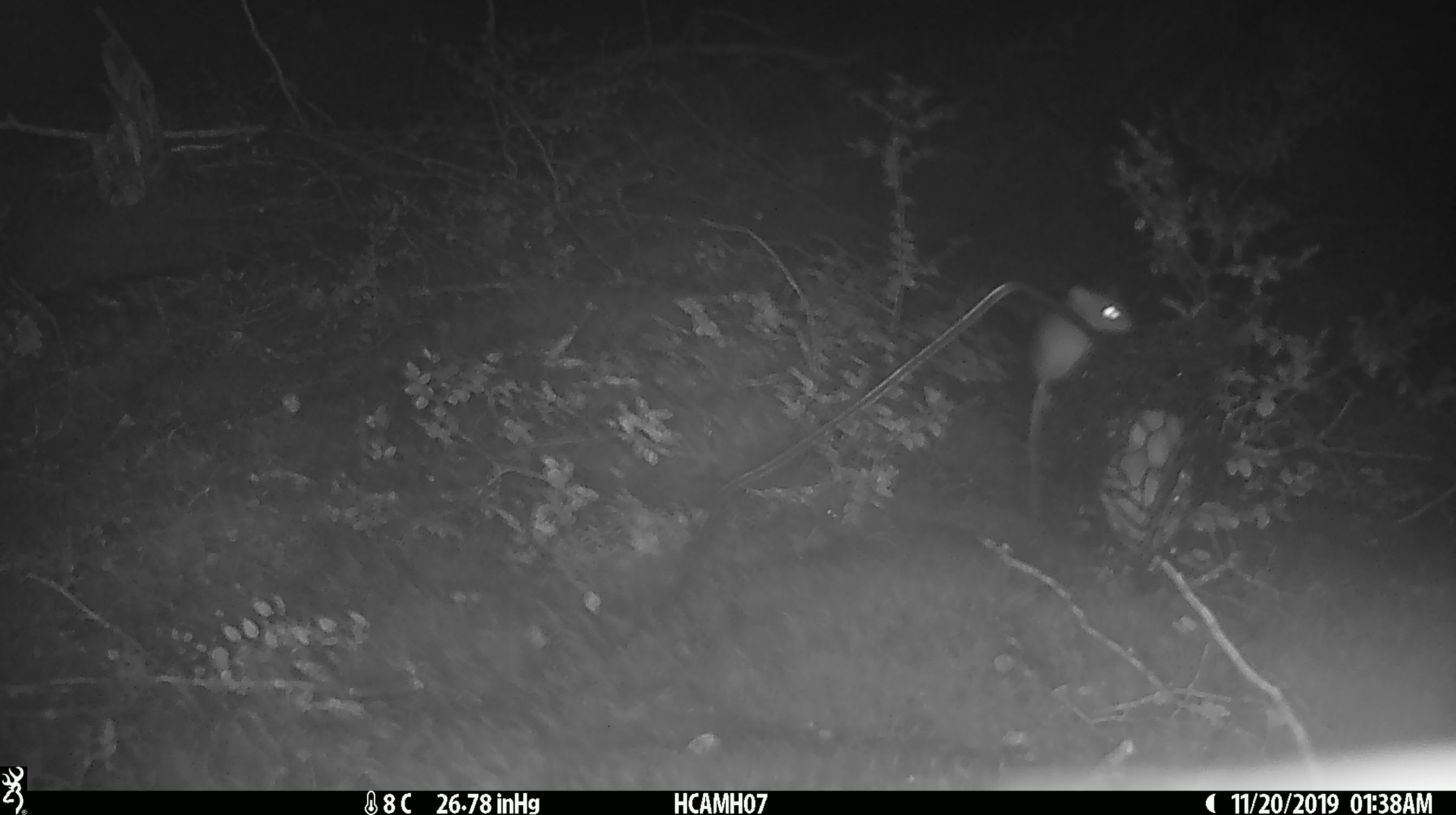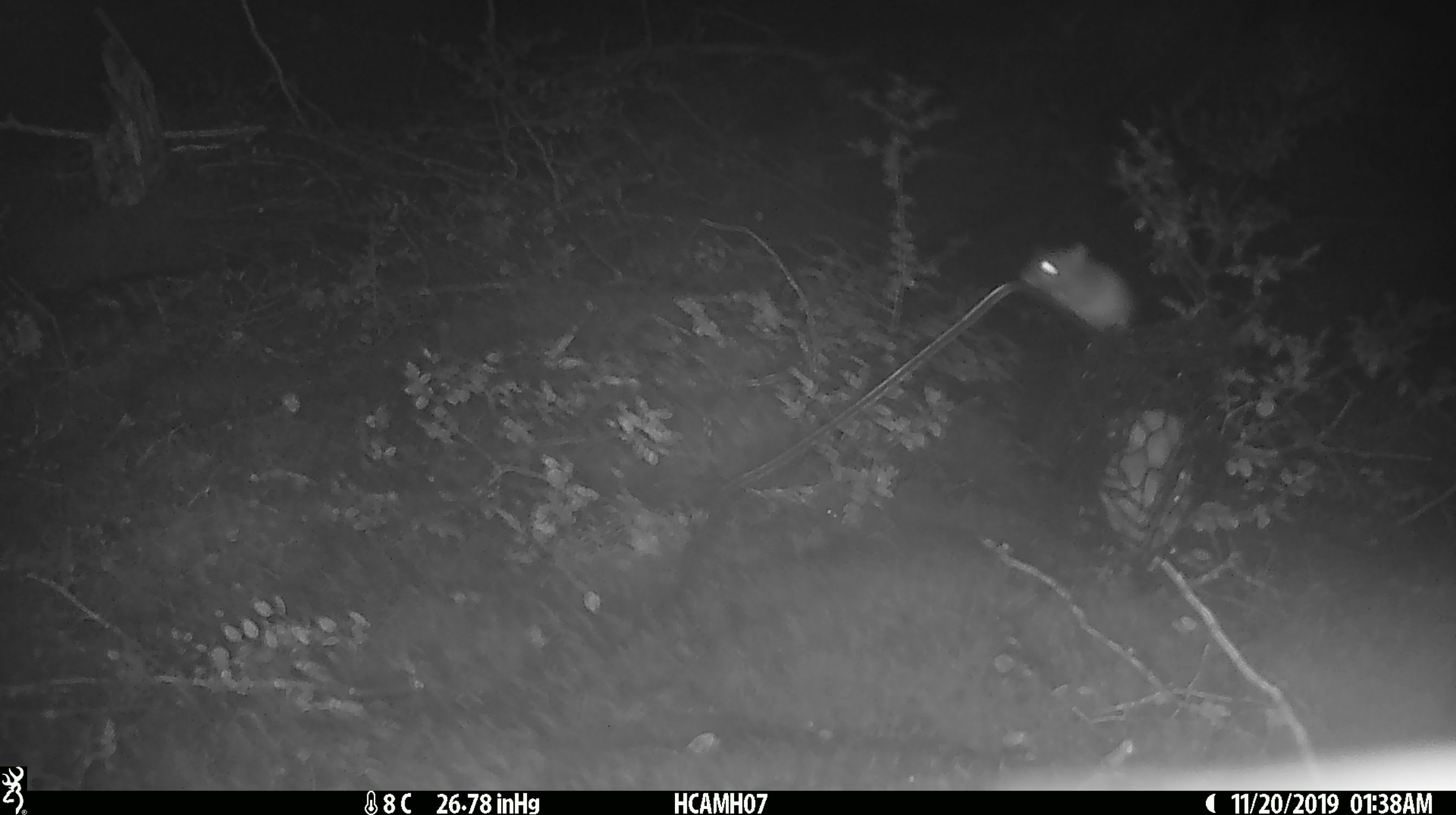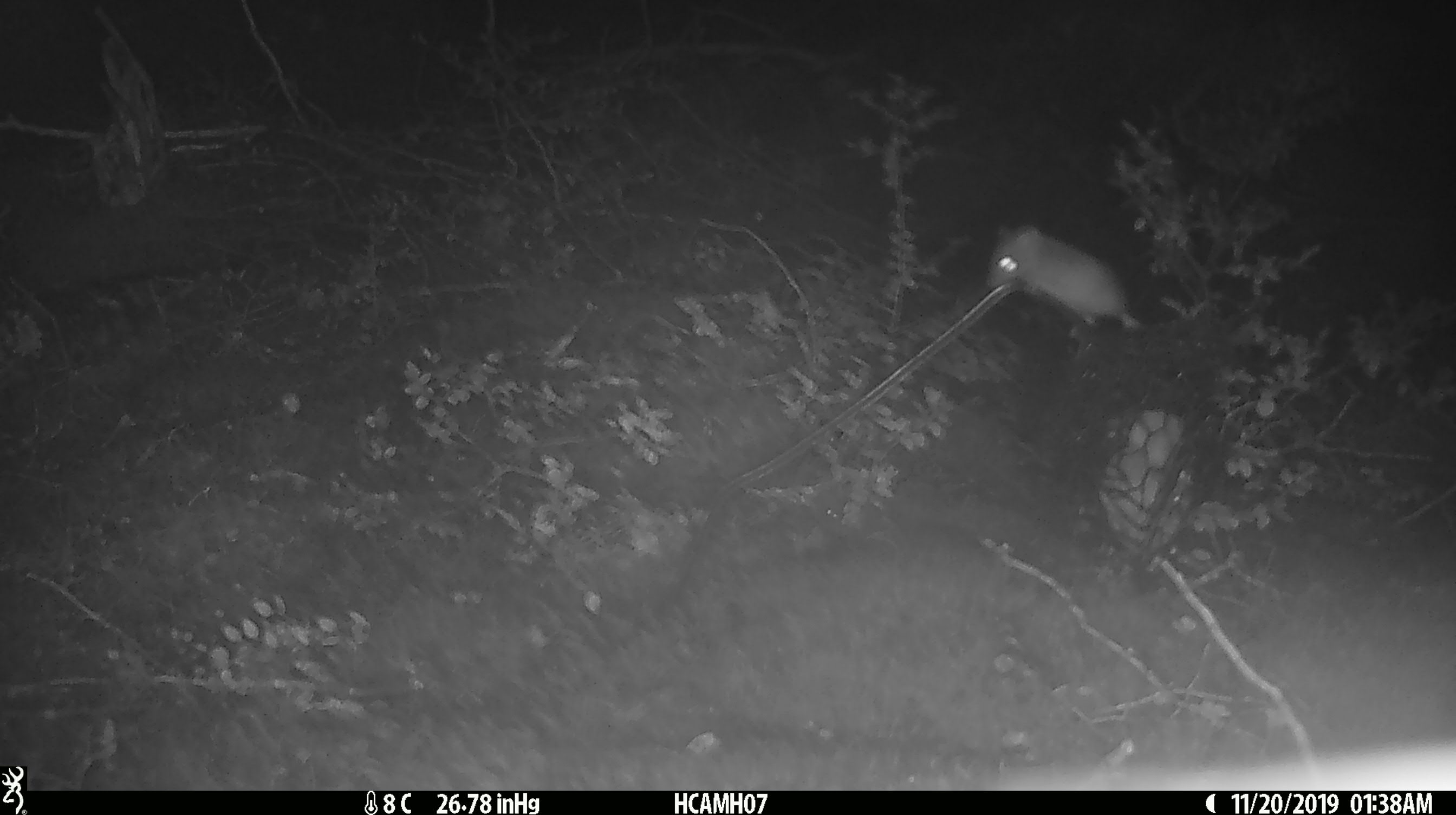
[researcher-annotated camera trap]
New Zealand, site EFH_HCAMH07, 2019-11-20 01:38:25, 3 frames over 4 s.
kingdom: Animalia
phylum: Chordata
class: Mammalia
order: Rodentia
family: Muridae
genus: Mus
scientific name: Mus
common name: mouse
Mouse (Mus).